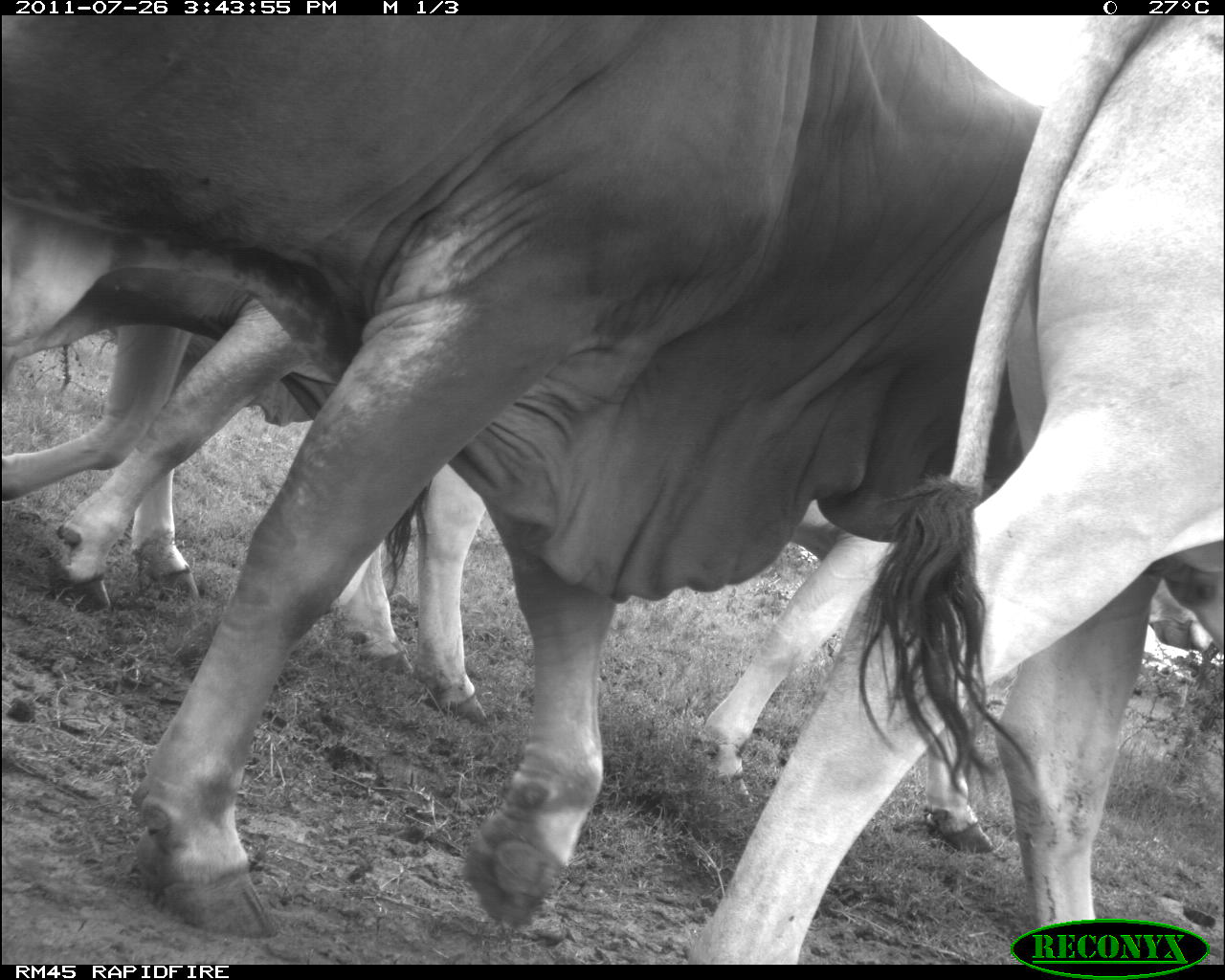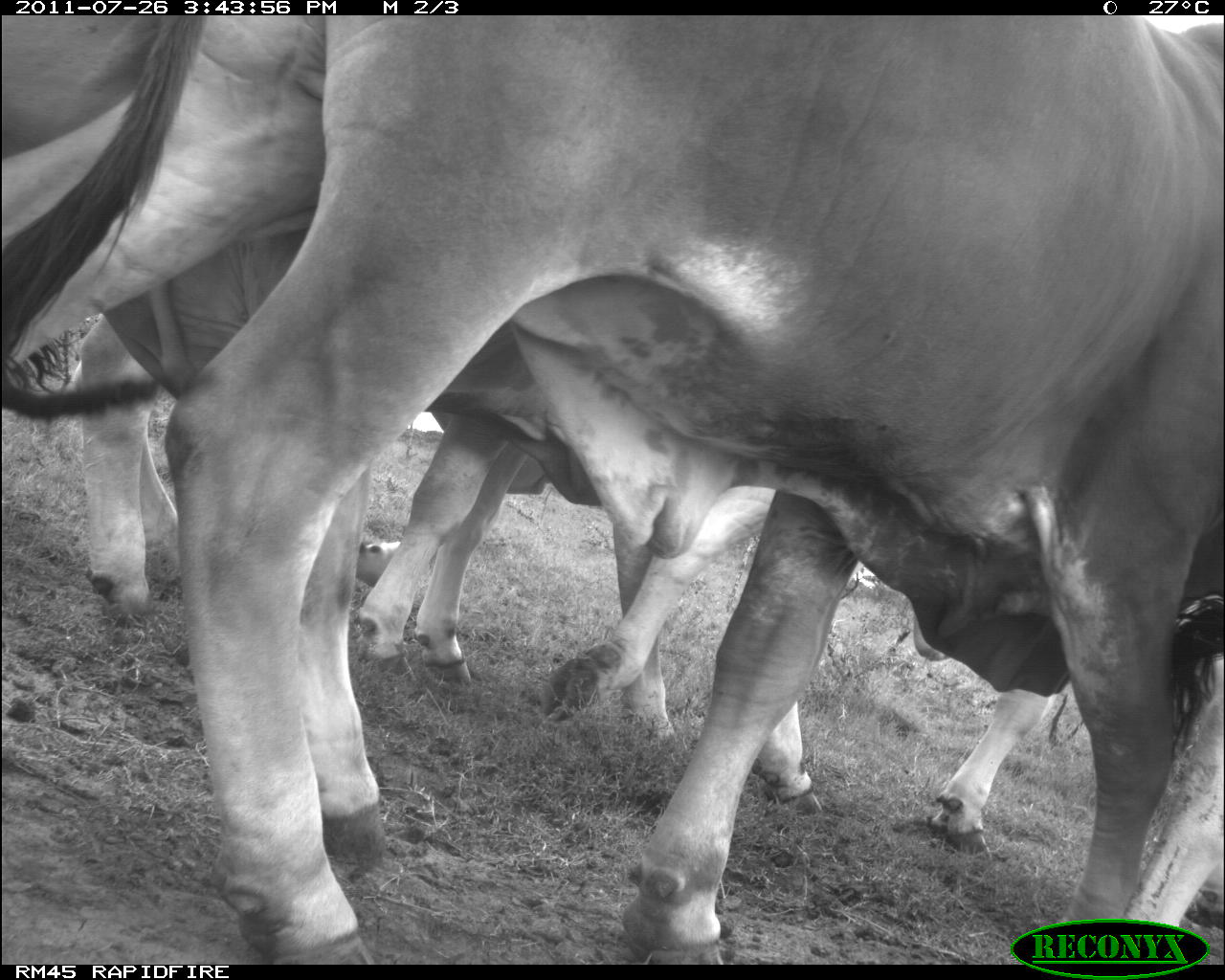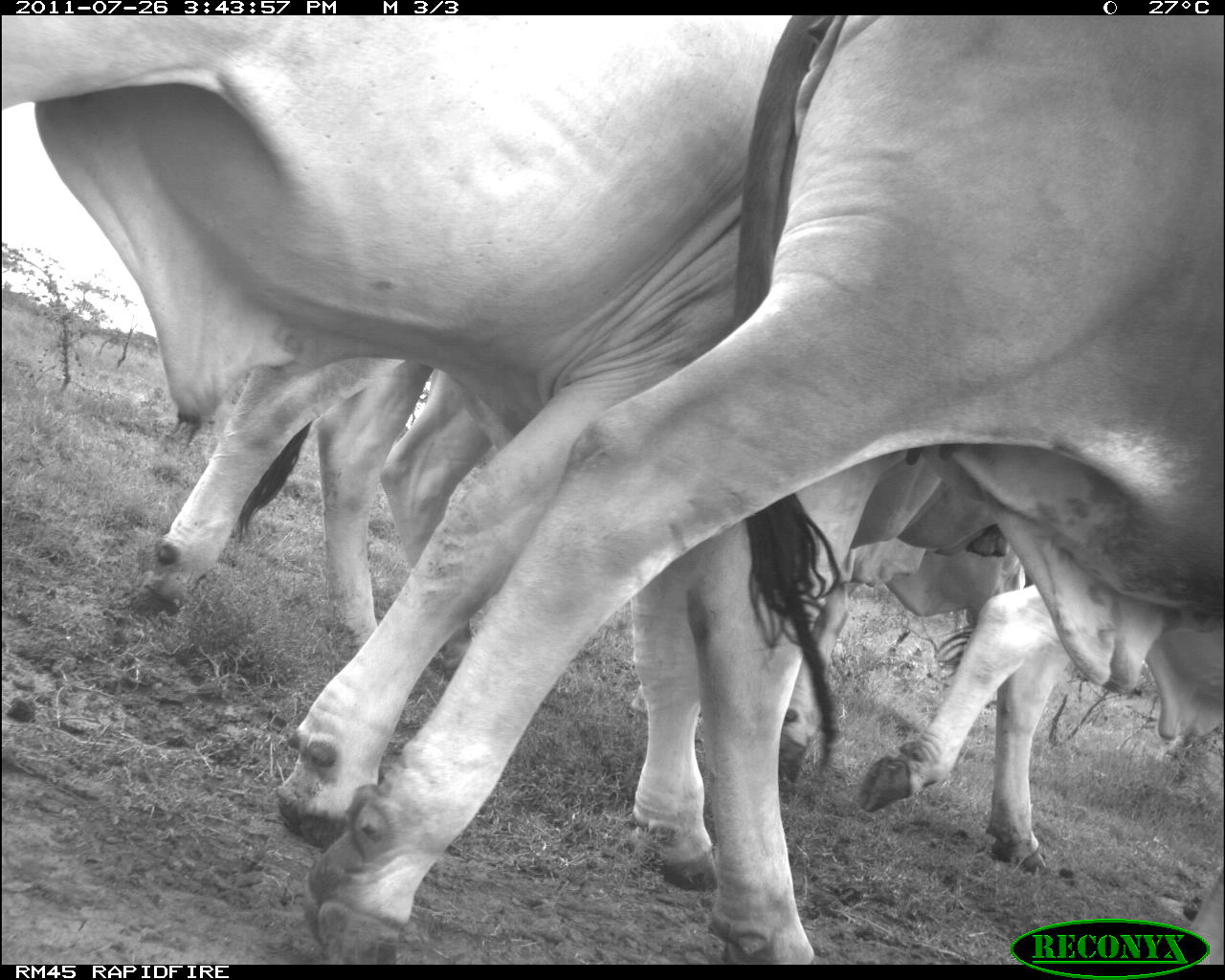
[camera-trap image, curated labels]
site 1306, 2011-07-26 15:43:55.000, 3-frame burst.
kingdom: Animalia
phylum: Chordata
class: Mammalia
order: Artiodactyla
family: Bovidae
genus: Bos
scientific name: Bos taurus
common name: domestic cattle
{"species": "Bos taurus (domestic cattle)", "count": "5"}